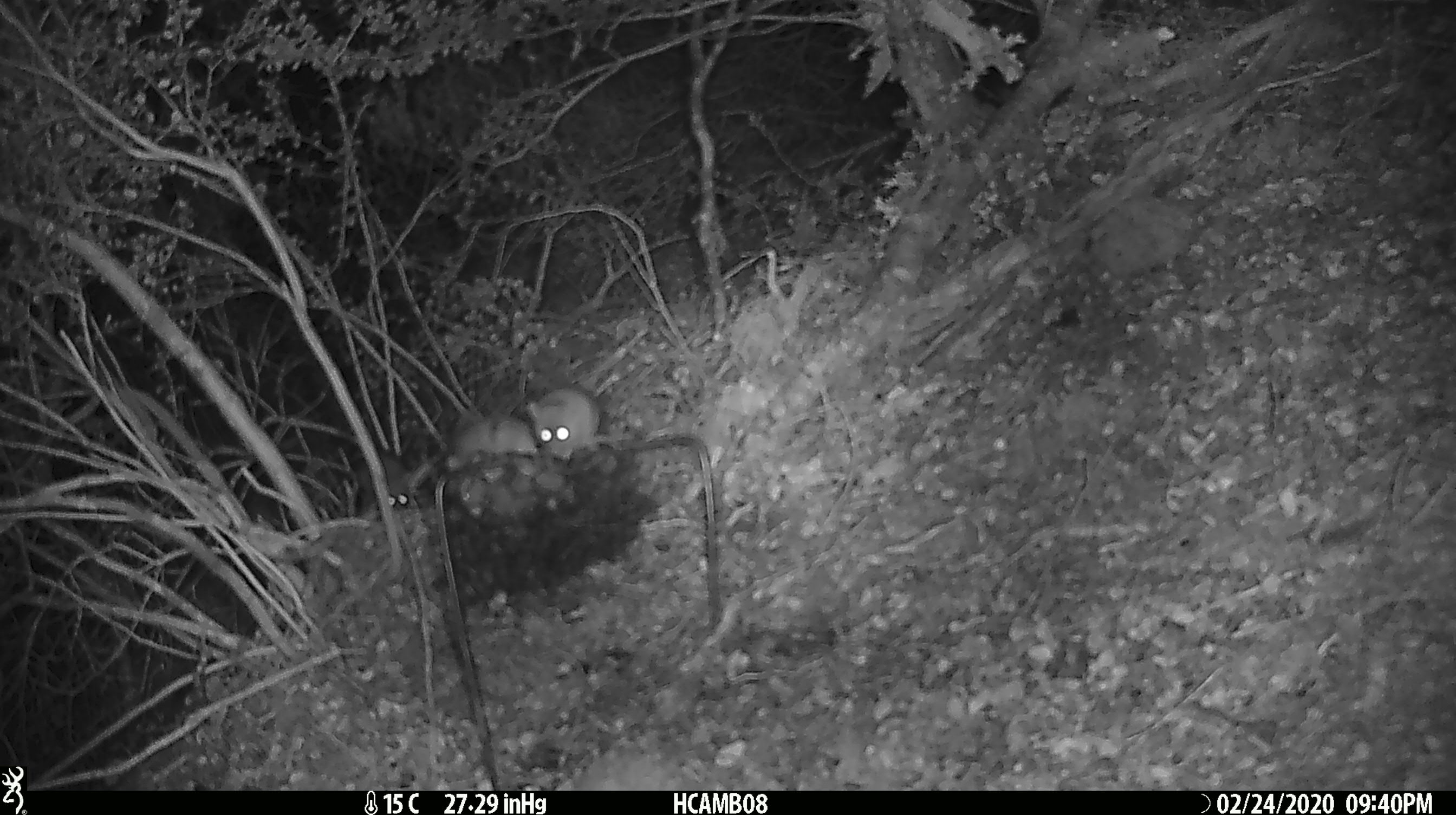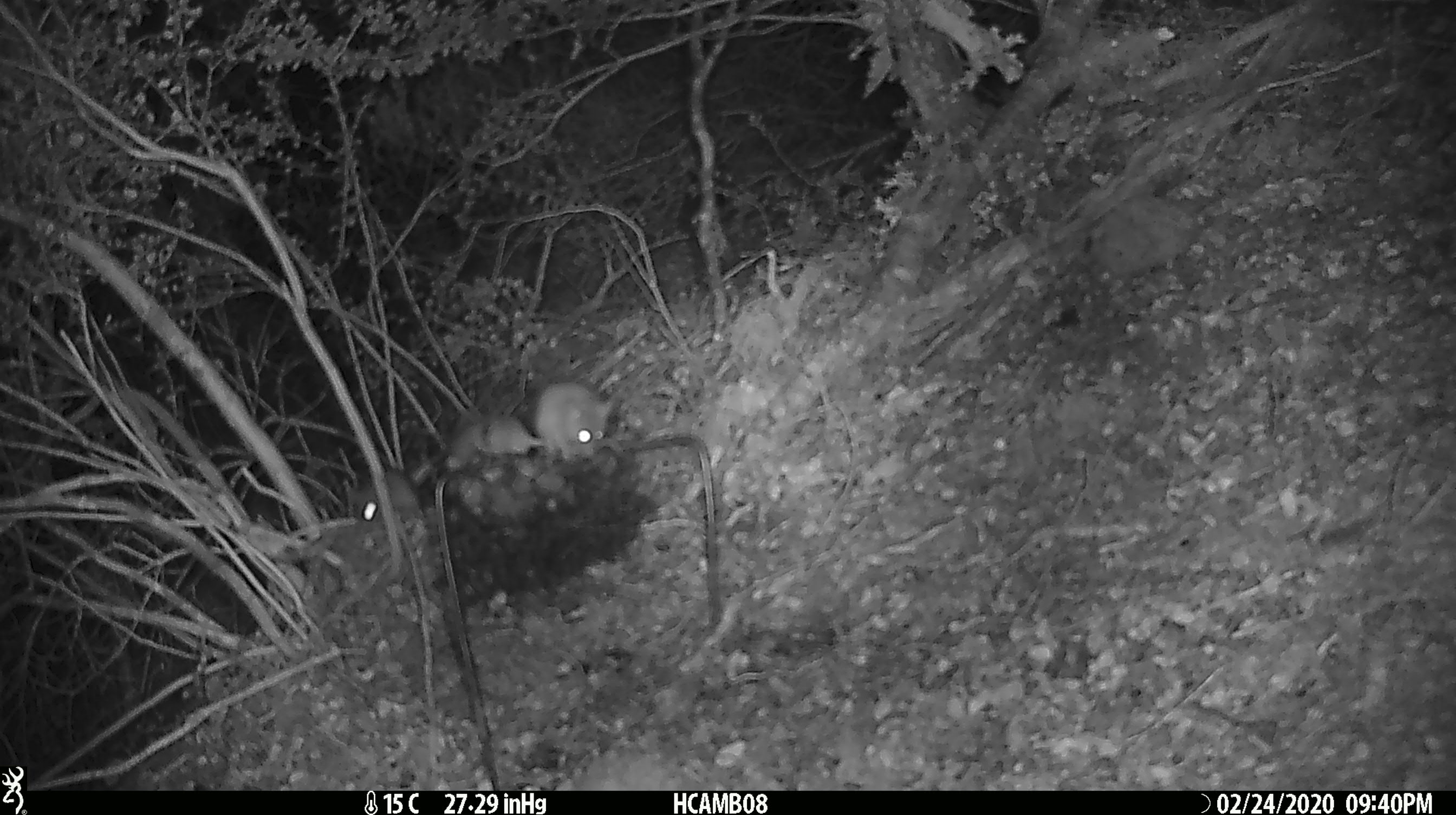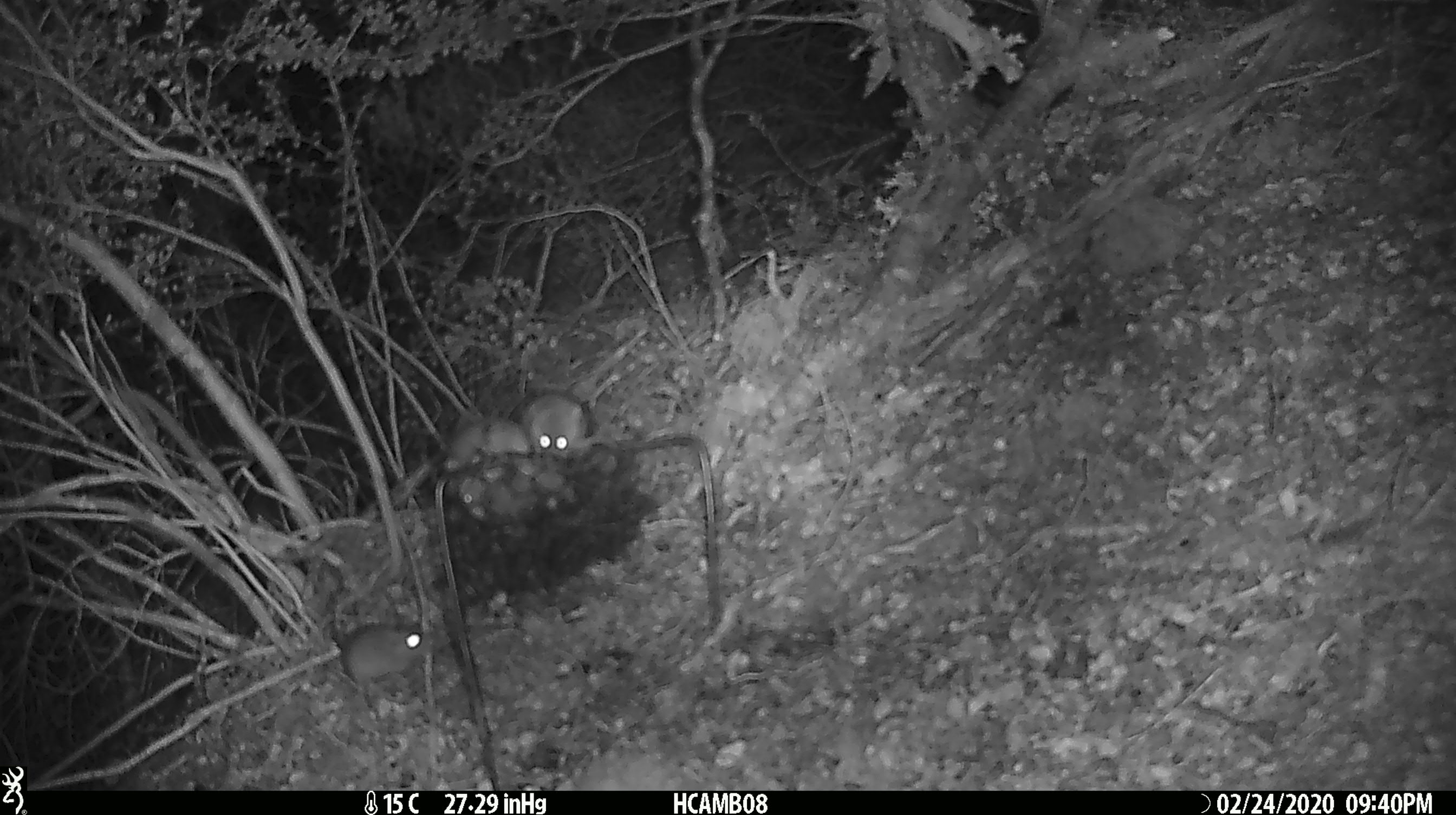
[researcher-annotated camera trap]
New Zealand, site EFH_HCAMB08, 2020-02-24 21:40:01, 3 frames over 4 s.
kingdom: Animalia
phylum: Chordata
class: Mammalia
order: Rodentia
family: Muridae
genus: Mus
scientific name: Mus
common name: mouse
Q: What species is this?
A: Mouse (Mus).